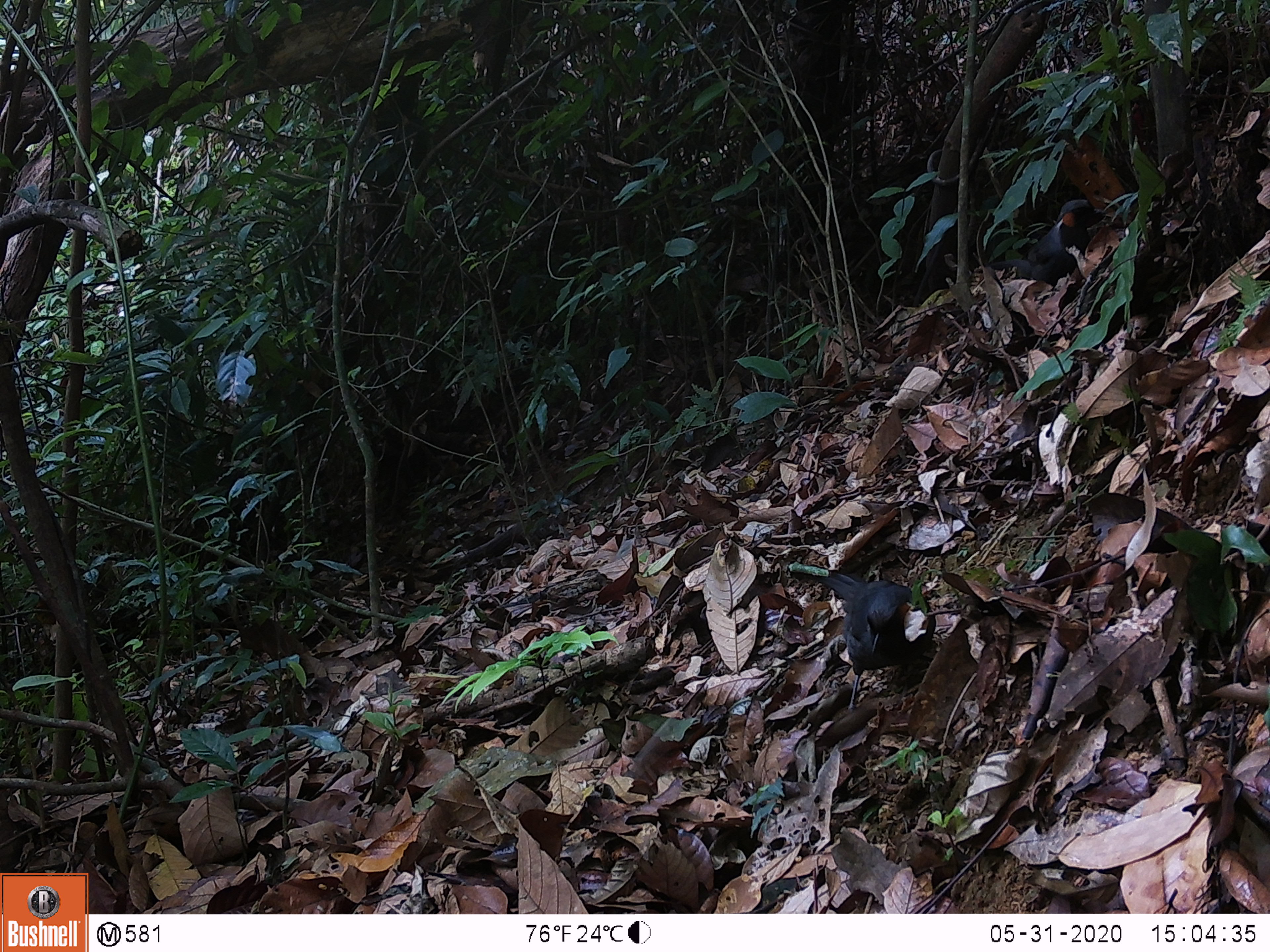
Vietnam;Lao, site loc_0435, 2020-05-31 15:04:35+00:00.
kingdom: Animalia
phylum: Chordata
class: Aves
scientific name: Aves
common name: bird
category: unidentified bird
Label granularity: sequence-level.